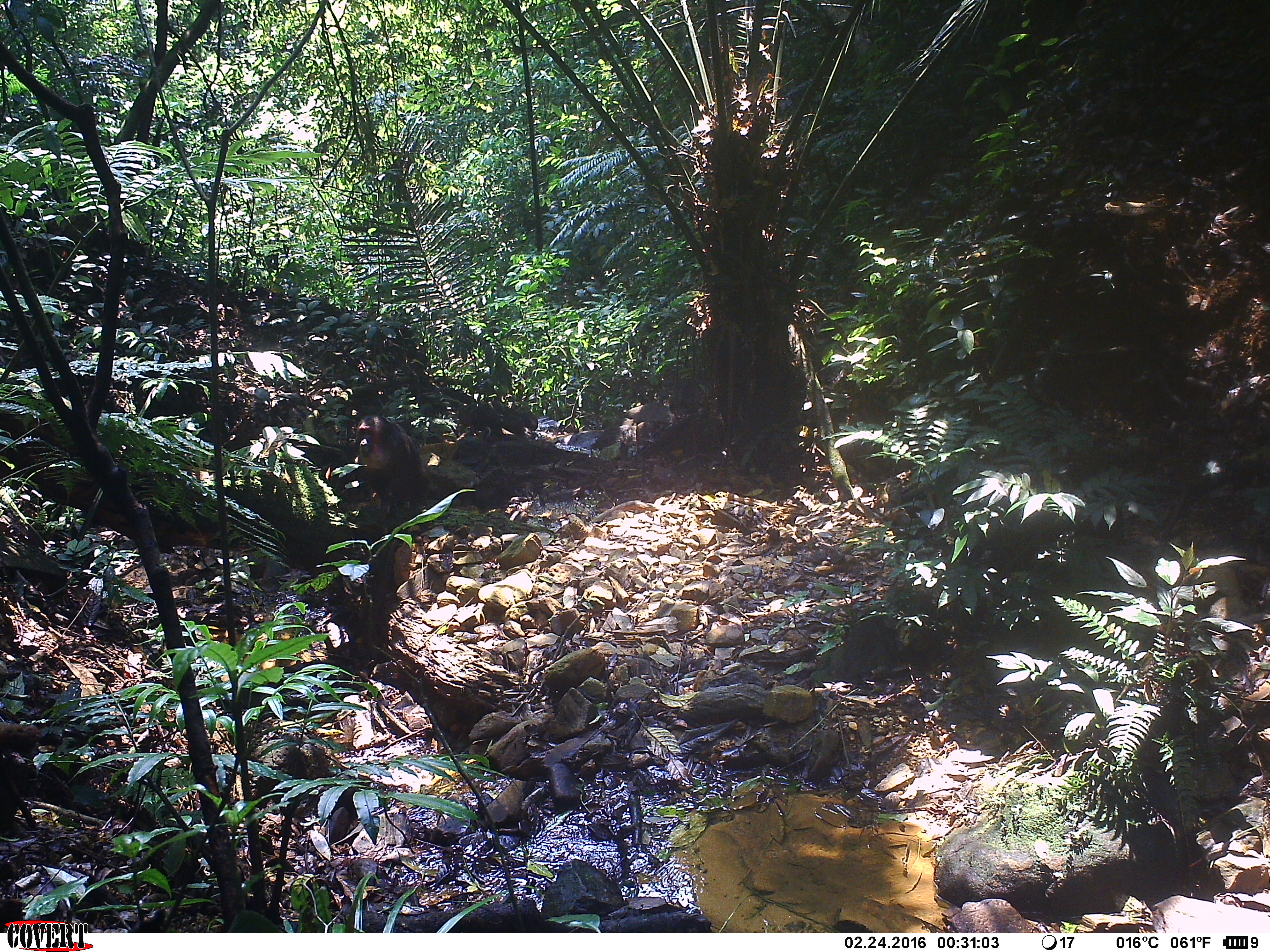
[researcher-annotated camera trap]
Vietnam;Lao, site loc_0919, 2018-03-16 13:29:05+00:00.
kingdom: Animalia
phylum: Chordata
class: Mammalia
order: Primates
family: Cercopithecidae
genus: Macaca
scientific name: Macaca arctoides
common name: stump-tailed macaque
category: stump tailed macaque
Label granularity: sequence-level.